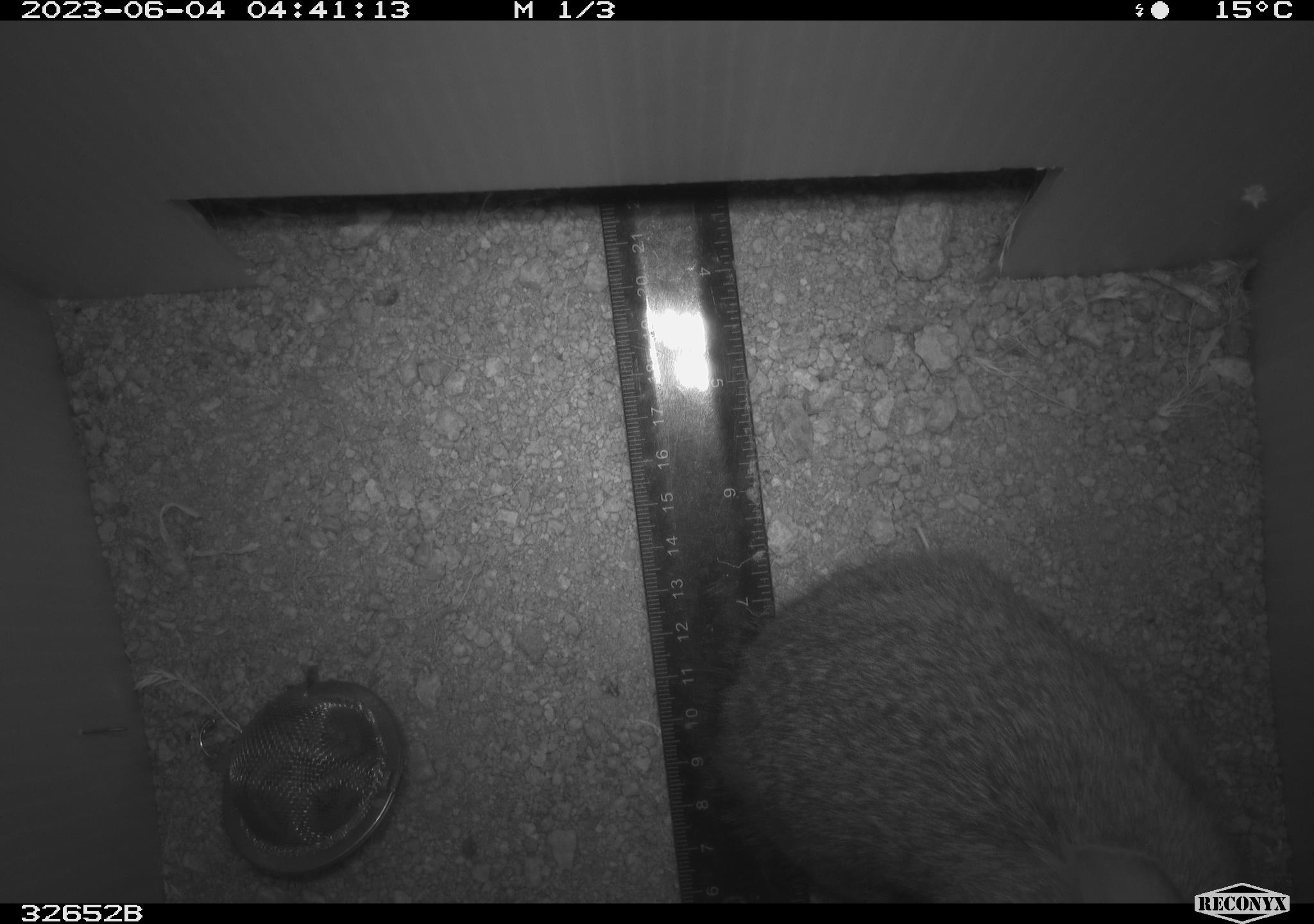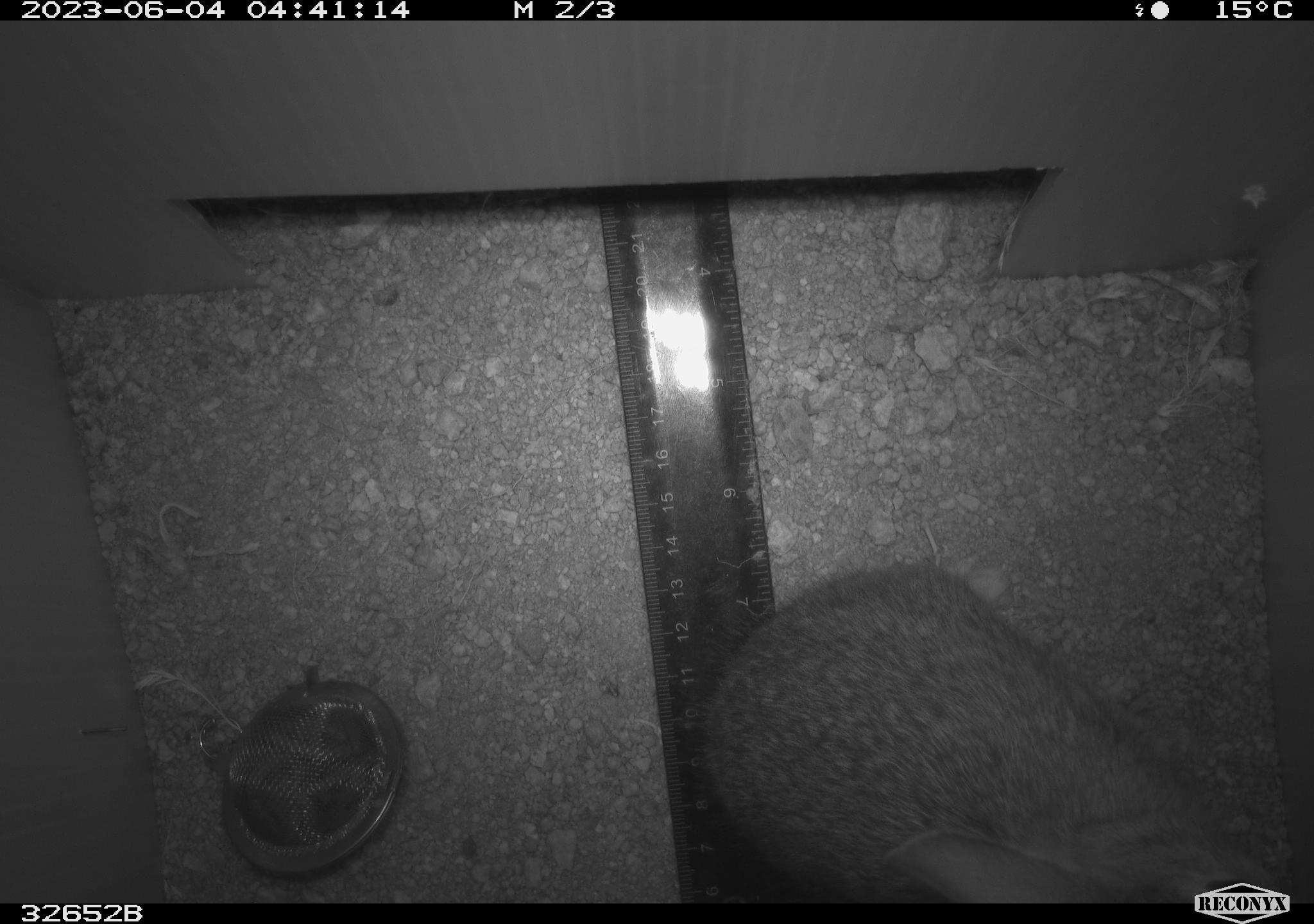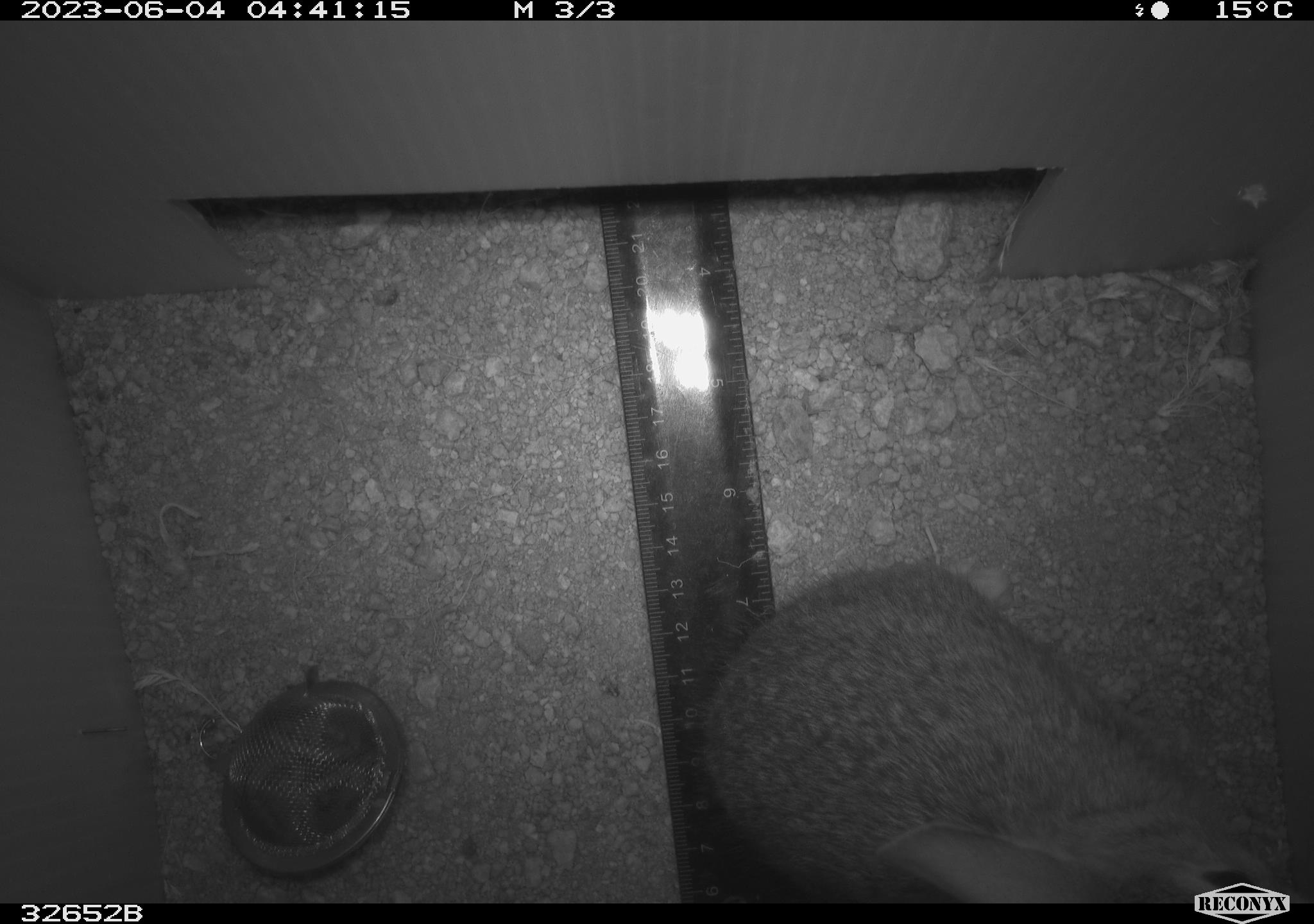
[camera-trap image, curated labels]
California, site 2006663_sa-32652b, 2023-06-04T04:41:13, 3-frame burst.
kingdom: Animalia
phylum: Chordata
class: Mammalia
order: Lagomorpha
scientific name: Lagomorpha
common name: hares, rabbits, and pikas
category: lagomorpha order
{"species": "lagomorpha order (hares, rabbits, and pikas) (Lagomorpha)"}